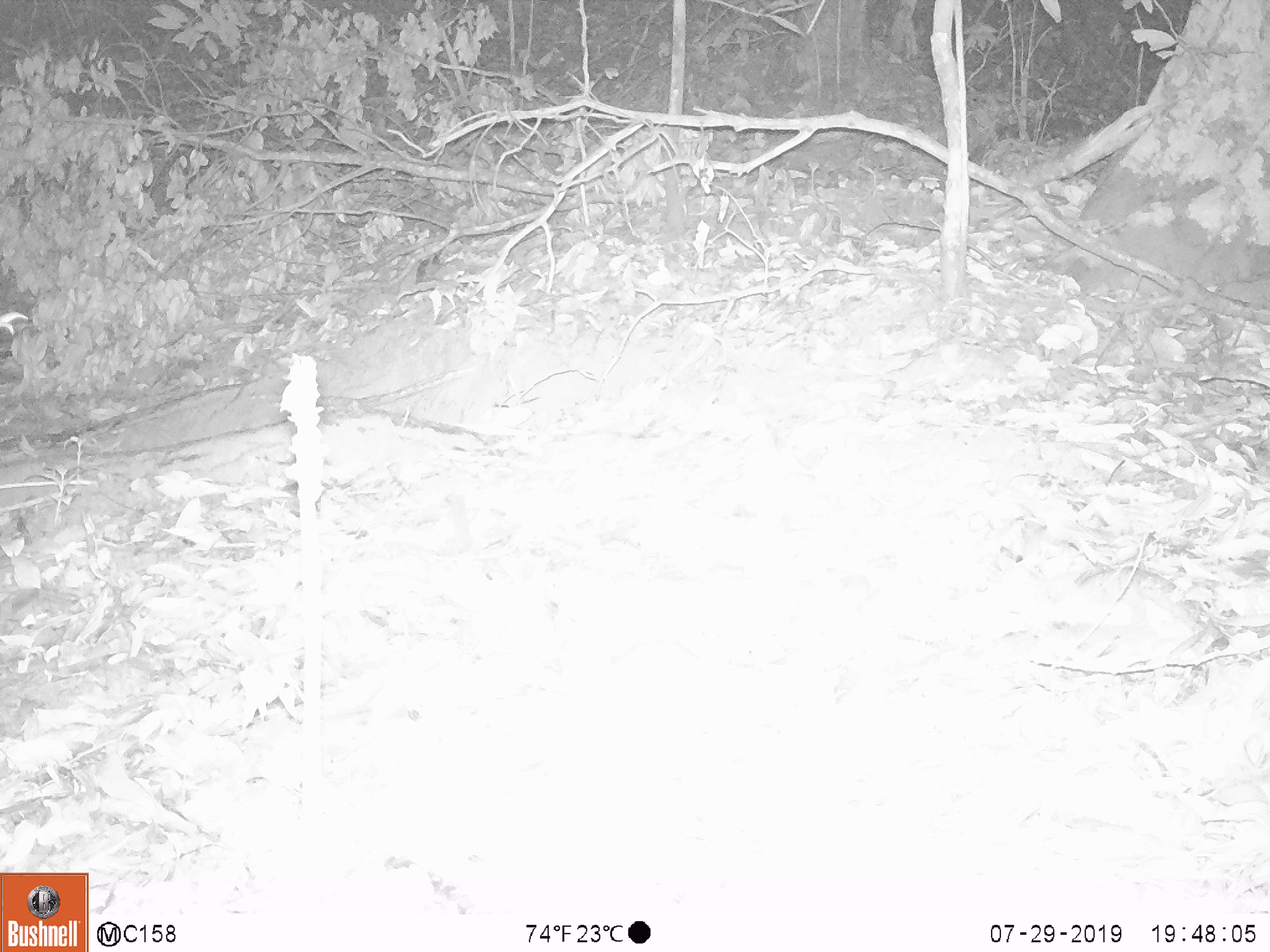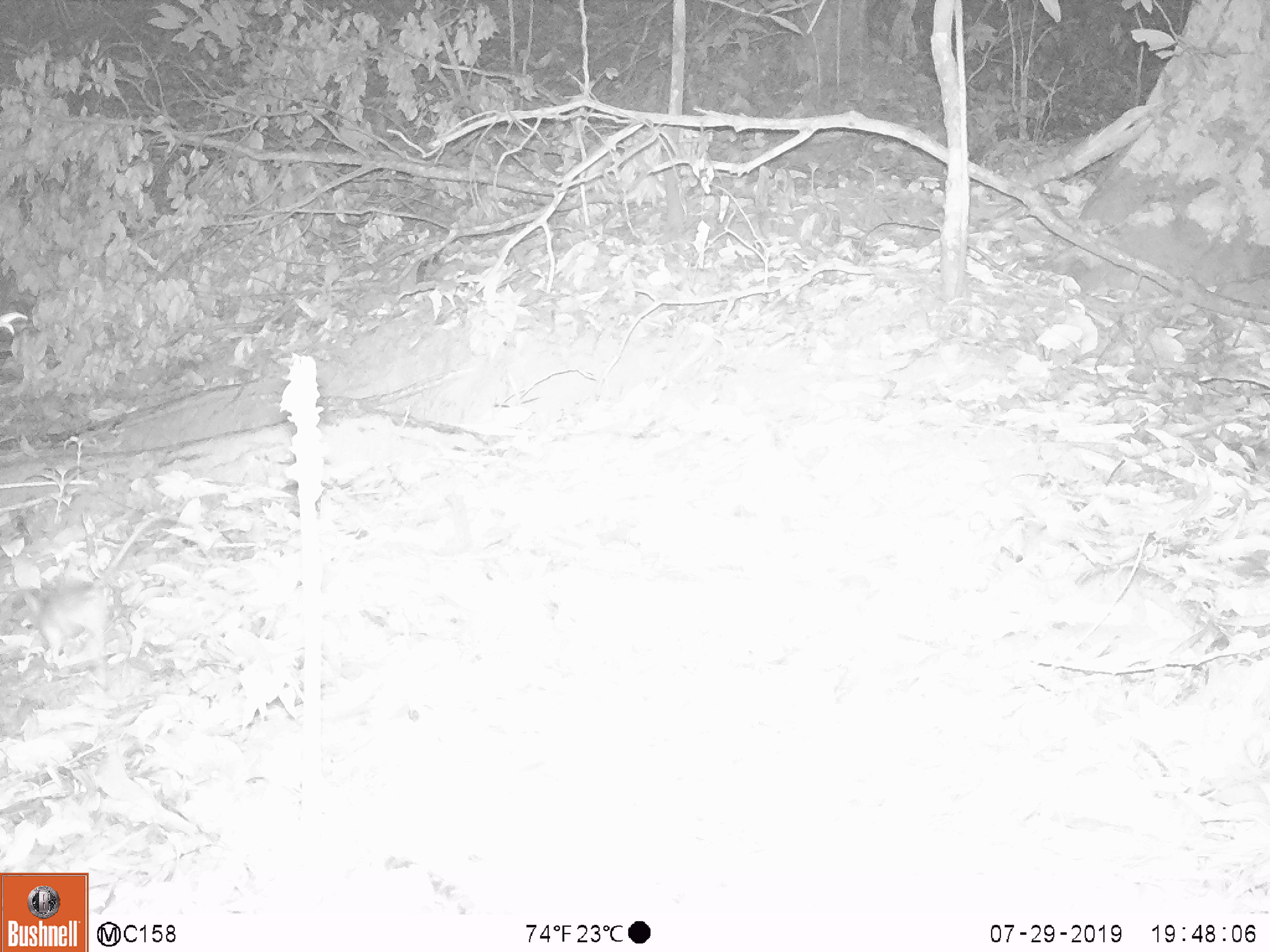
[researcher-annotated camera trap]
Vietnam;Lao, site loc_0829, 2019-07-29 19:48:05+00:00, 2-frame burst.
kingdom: Animalia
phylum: Chordata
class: Mammalia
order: Rodentia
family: Muridae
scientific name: Muridae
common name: old-world mice and rats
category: unidentified murid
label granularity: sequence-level